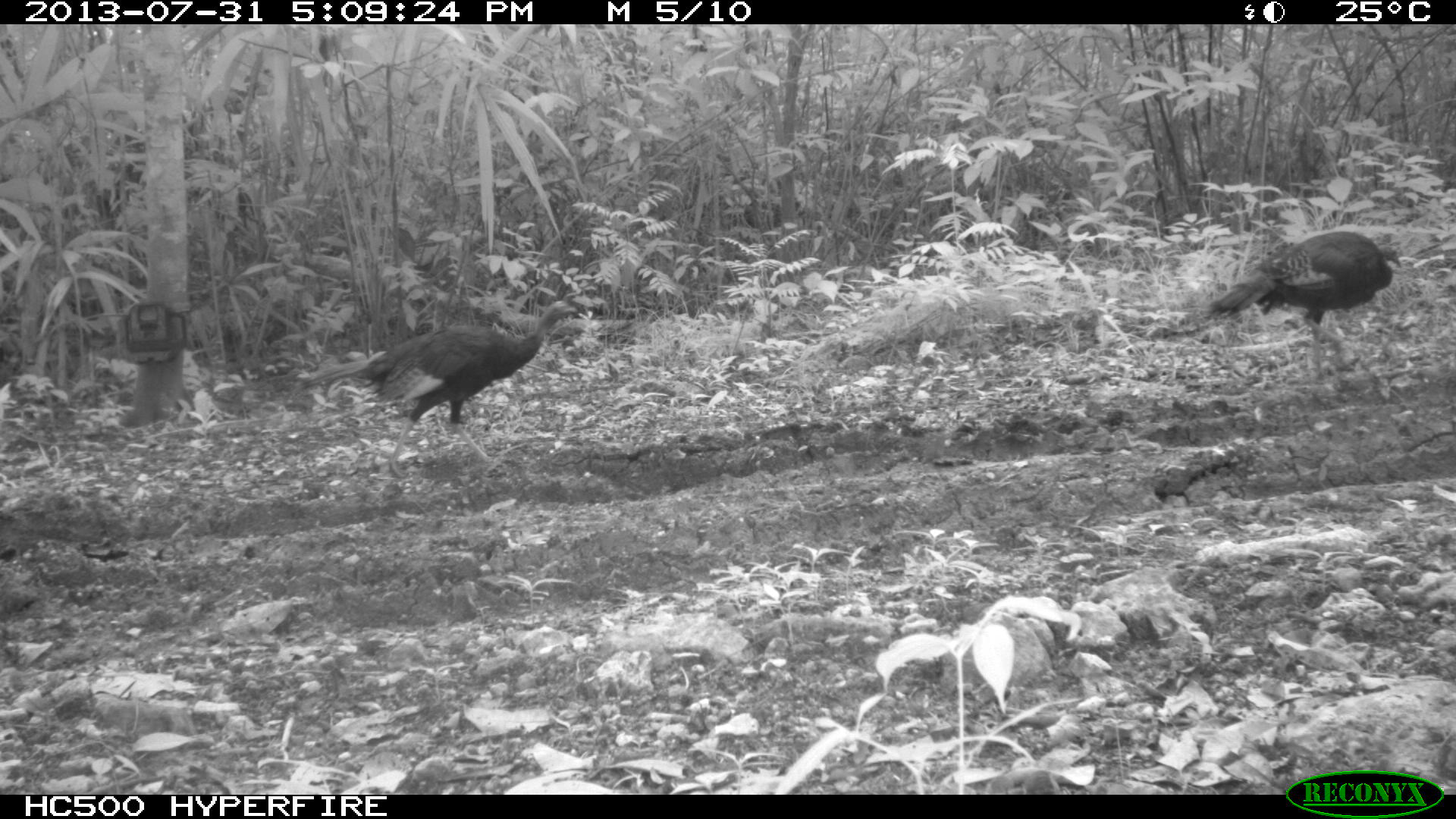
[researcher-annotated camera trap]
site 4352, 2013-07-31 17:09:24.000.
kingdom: Animalia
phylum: Chordata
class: Aves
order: Galliformes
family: Phasianidae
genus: Meleagris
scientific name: Meleagris ocellata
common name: ocellated turkey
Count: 3.